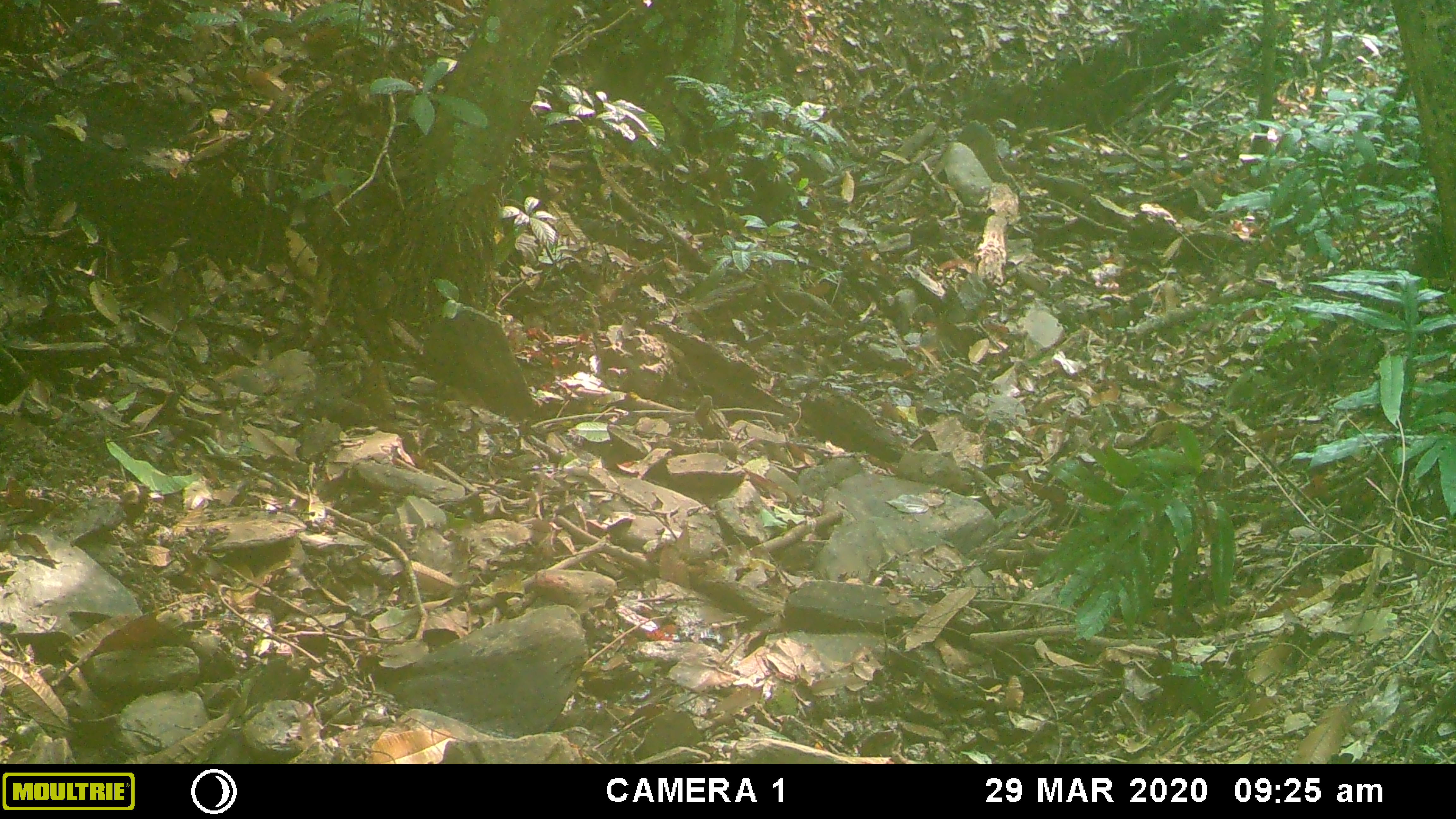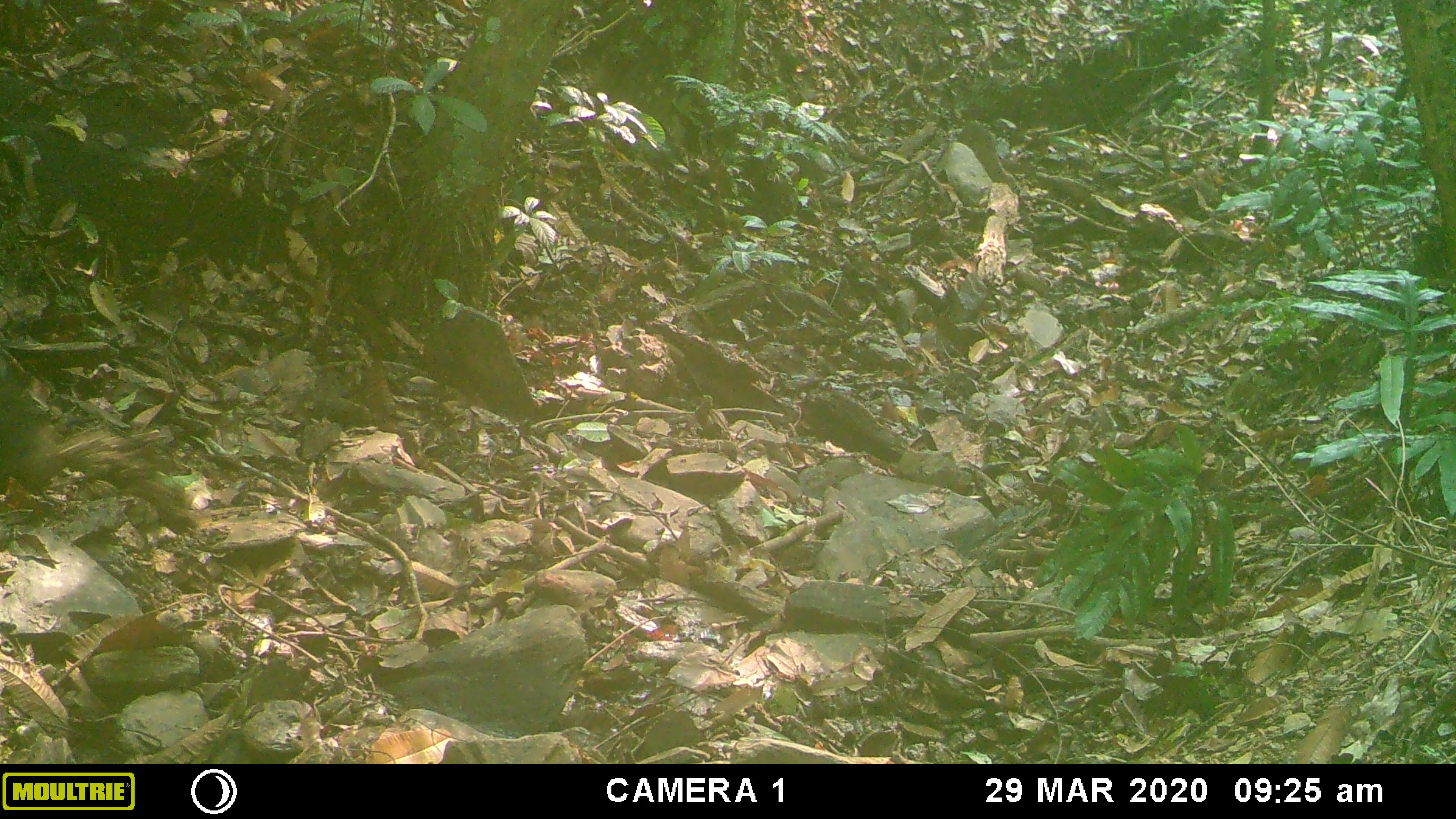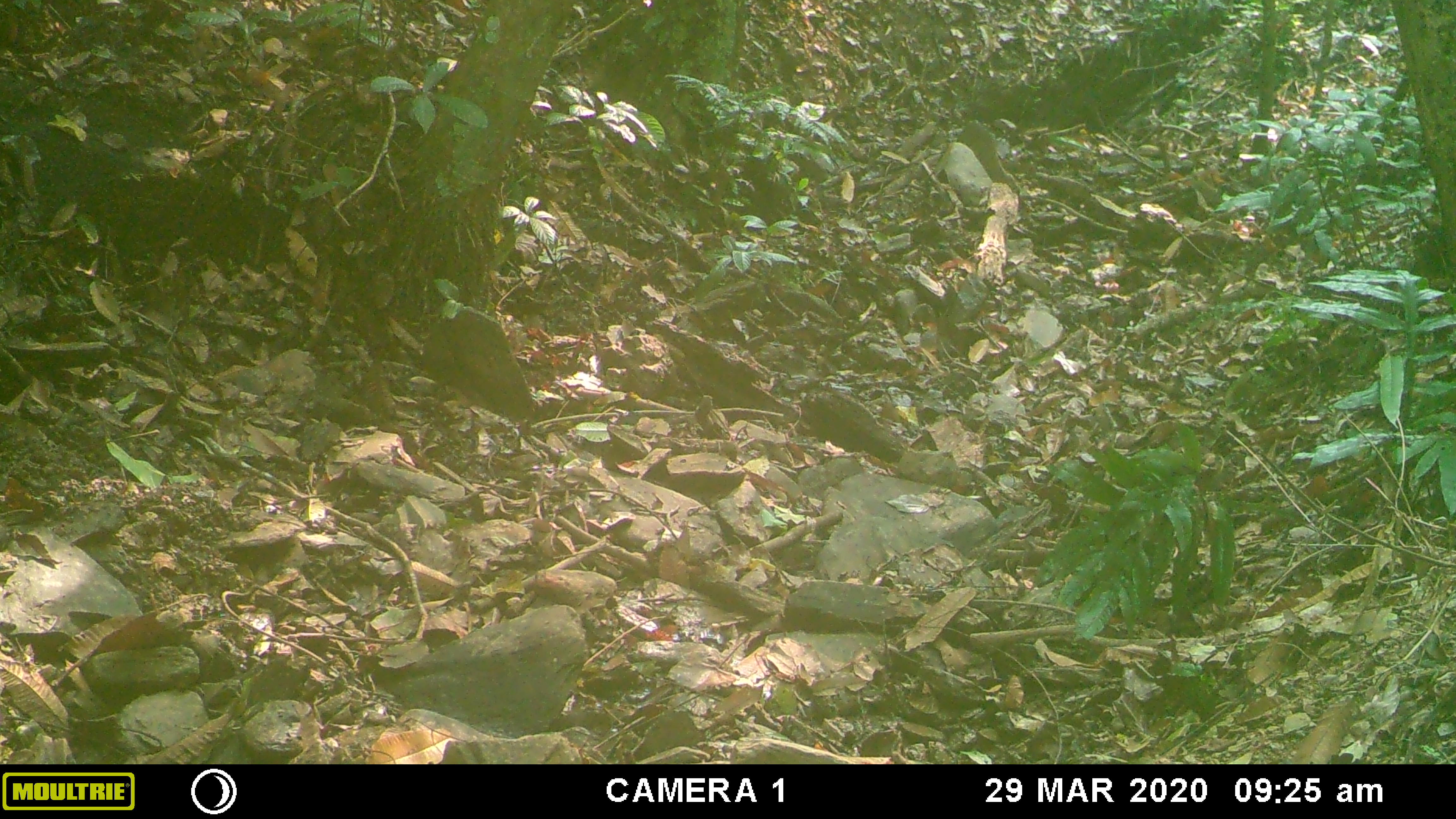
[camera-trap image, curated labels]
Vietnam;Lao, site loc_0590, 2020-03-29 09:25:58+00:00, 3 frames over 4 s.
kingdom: Animalia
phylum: Chordata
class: Mammalia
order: Artiodactyla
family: Suidae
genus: Sus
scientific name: Sus scrofa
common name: eurasian wild pig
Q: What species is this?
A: Eurasian wild pig (Sus scrofa).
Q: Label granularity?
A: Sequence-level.